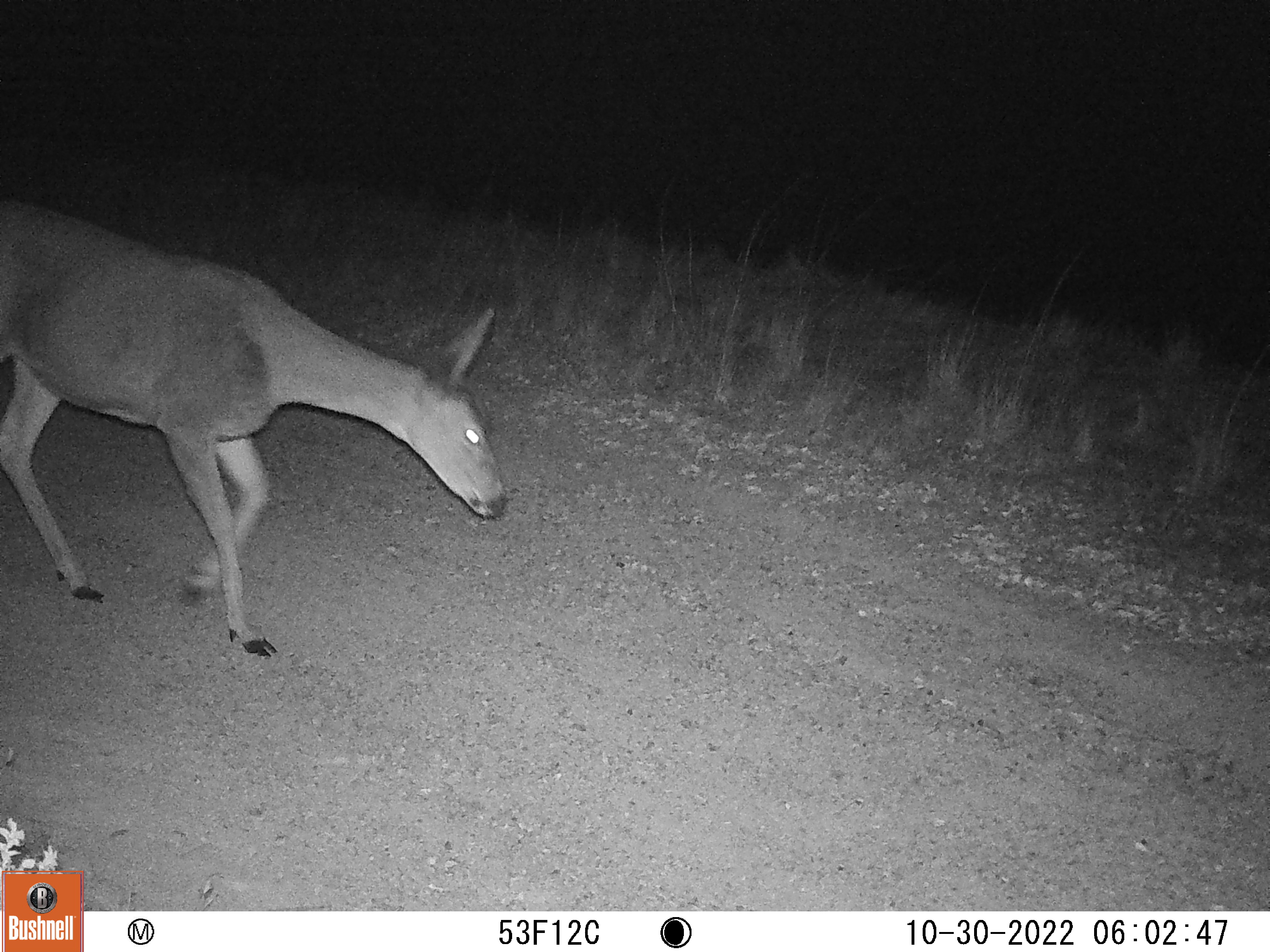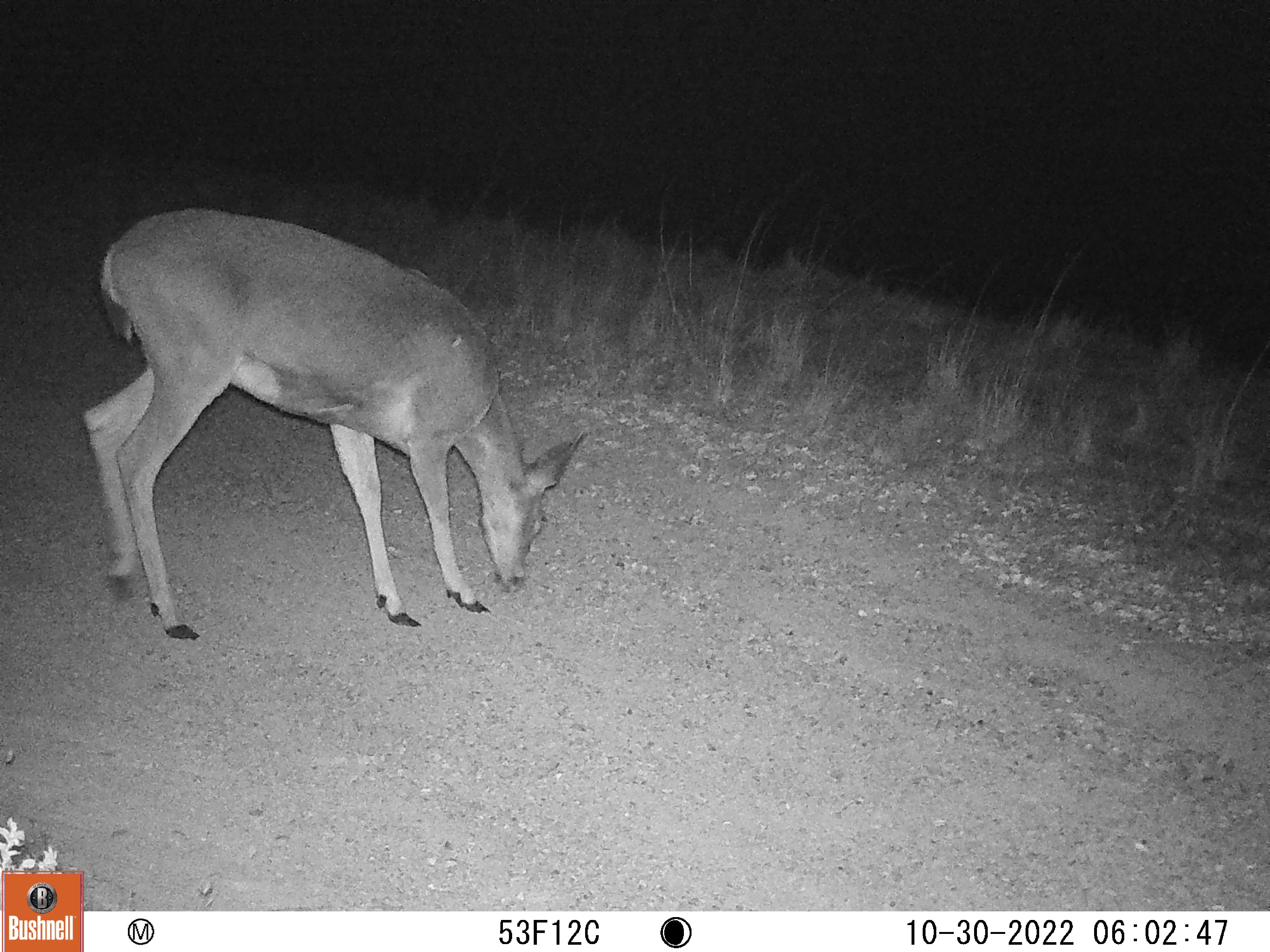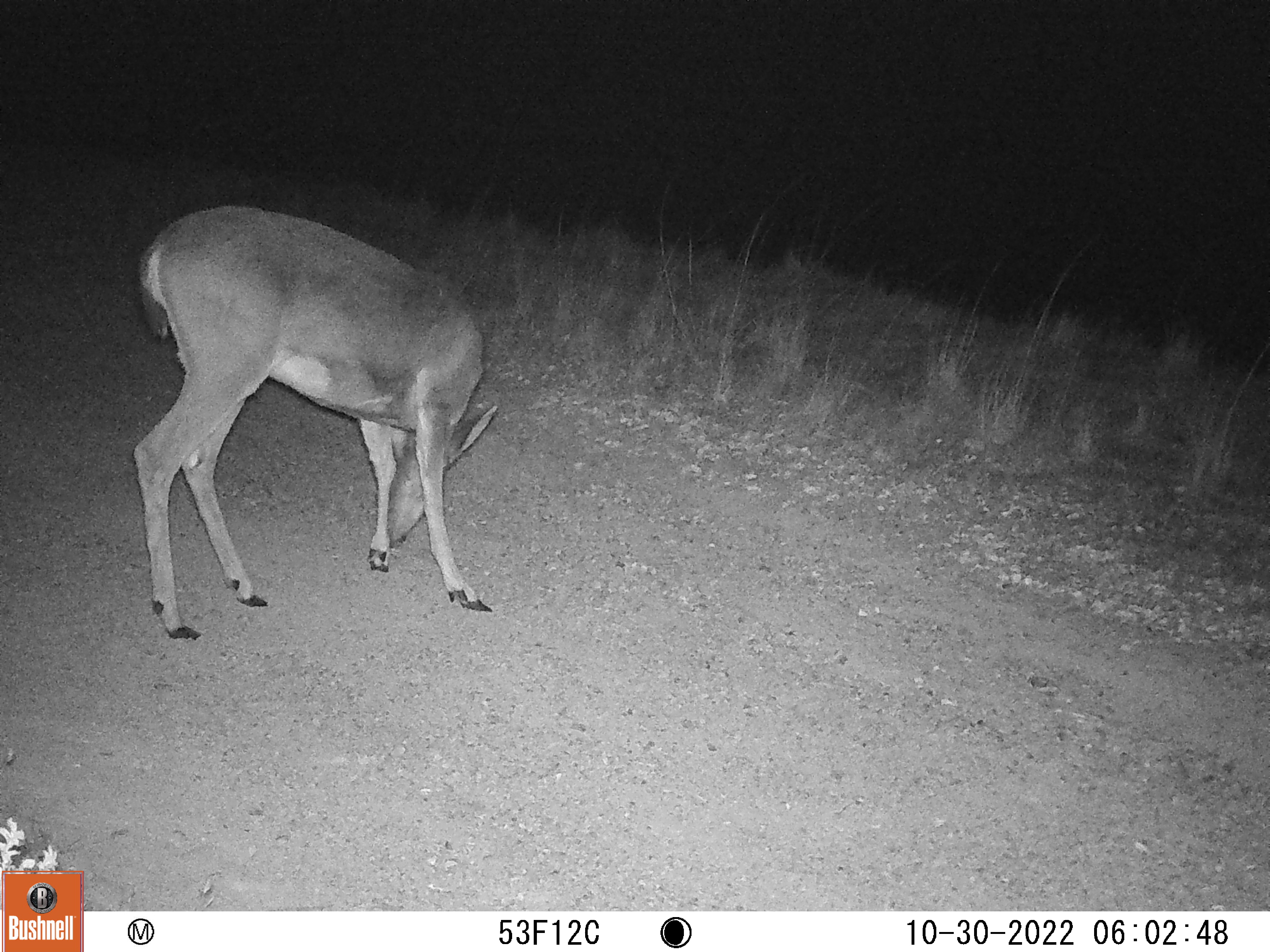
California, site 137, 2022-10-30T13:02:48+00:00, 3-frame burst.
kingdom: Animalia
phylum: Chordata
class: Mammalia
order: Artiodactyla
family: Cervidae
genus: Odocoileus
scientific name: Odocoileus hemionus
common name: mule deer